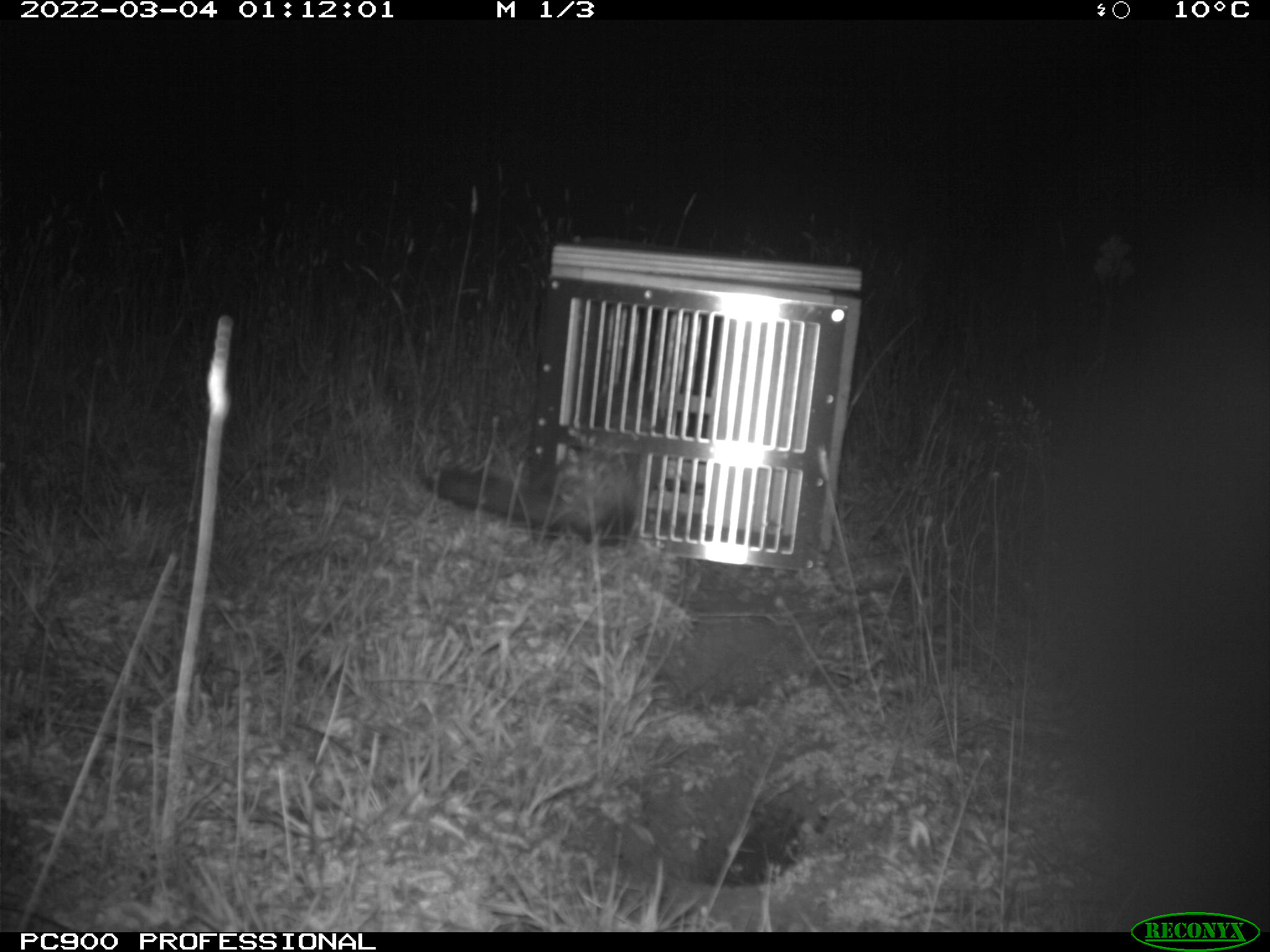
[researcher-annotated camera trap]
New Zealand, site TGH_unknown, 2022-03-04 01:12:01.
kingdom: Animalia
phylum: Chordata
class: Mammalia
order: Carnivora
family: Mustelidae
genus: Mustela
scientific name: Mustela furo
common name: ferret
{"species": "ferret (Mustela furo)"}